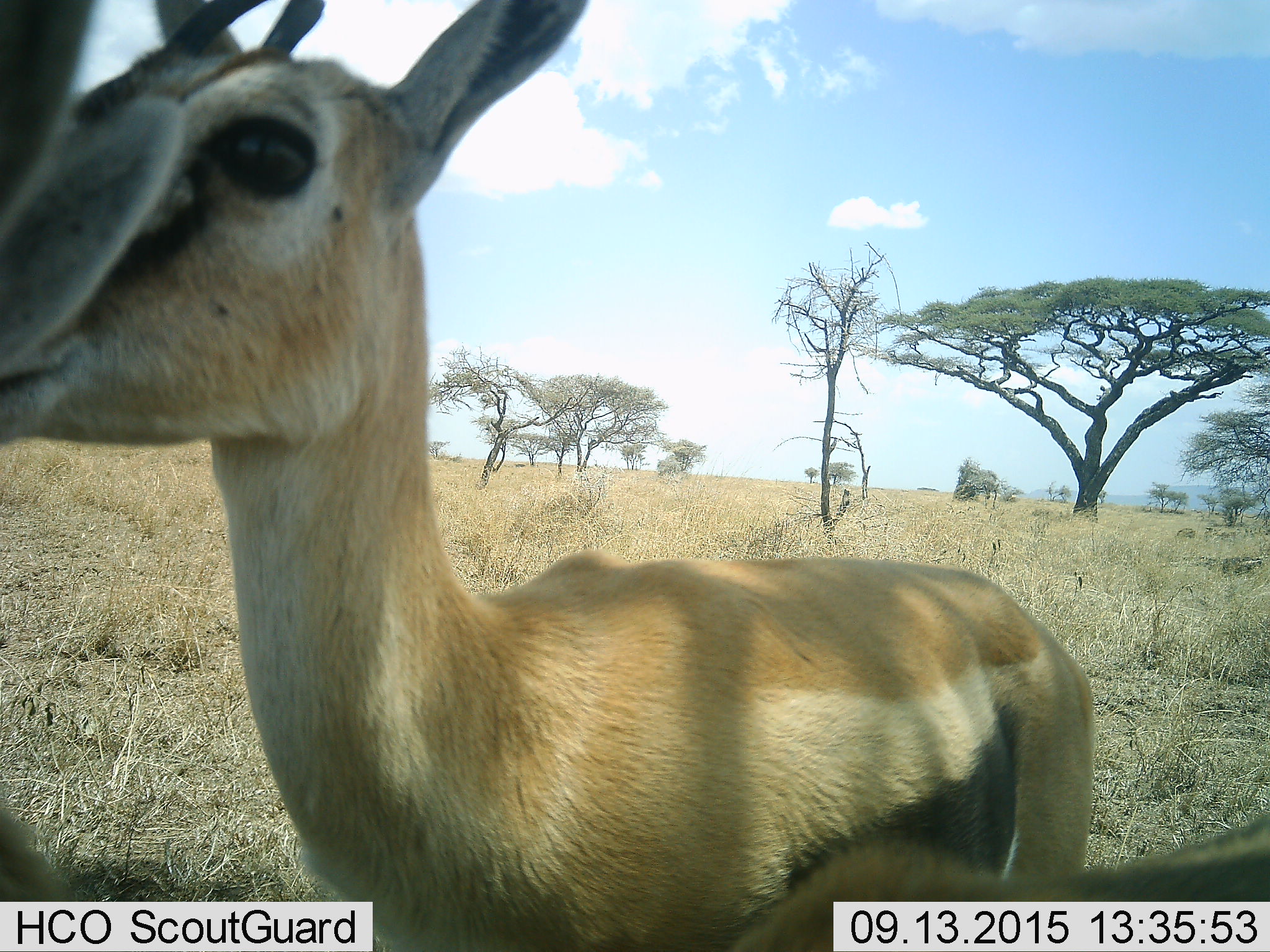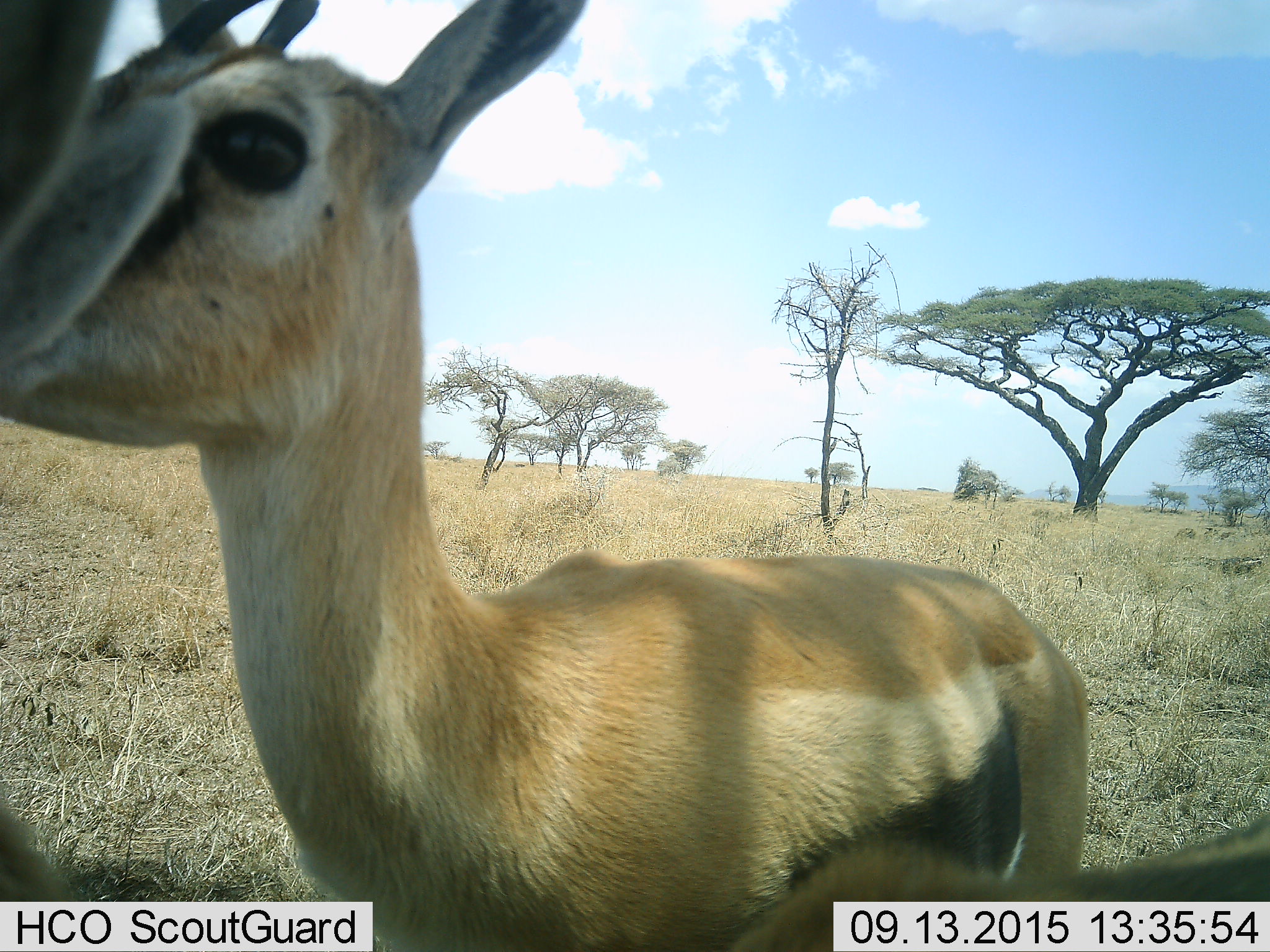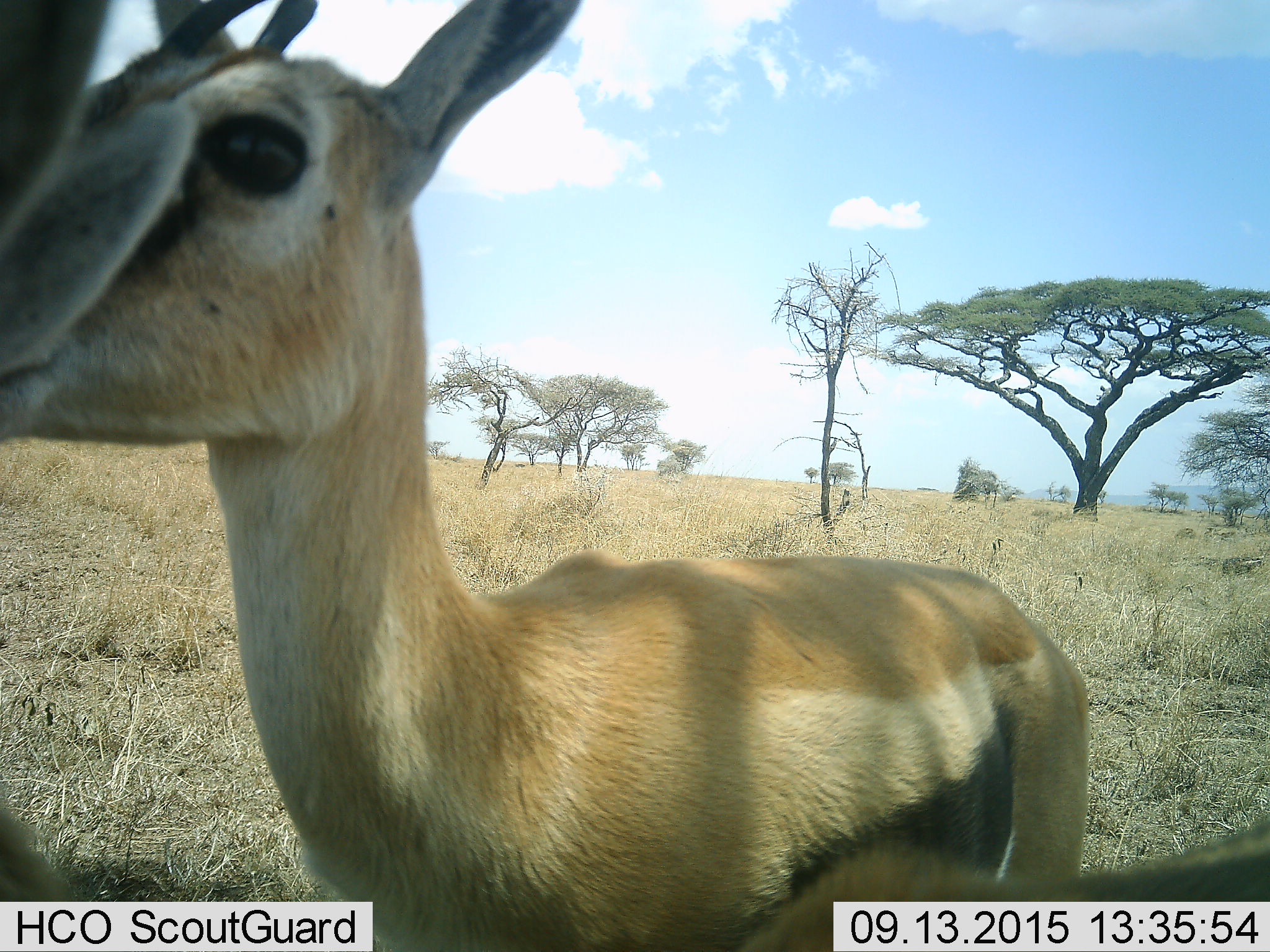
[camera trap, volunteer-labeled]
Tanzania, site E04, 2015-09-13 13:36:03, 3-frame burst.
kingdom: Animalia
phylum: Chordata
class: Mammalia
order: Artiodactyla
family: Bovidae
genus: Eudorcas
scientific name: Eudorcas thomsonii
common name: thomson's gazelle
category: gazellethomsons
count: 2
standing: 81%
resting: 0%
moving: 12%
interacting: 19%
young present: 12%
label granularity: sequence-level